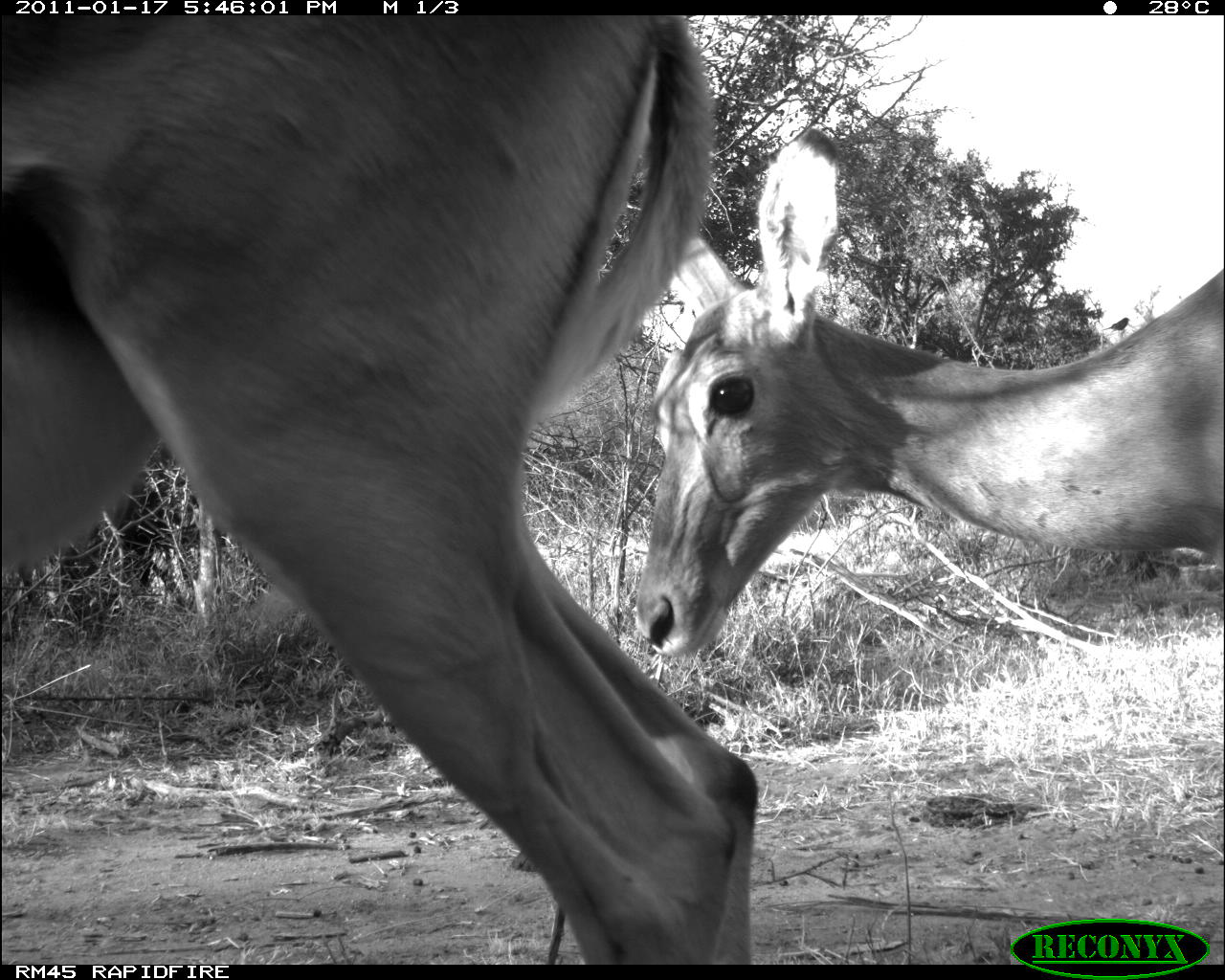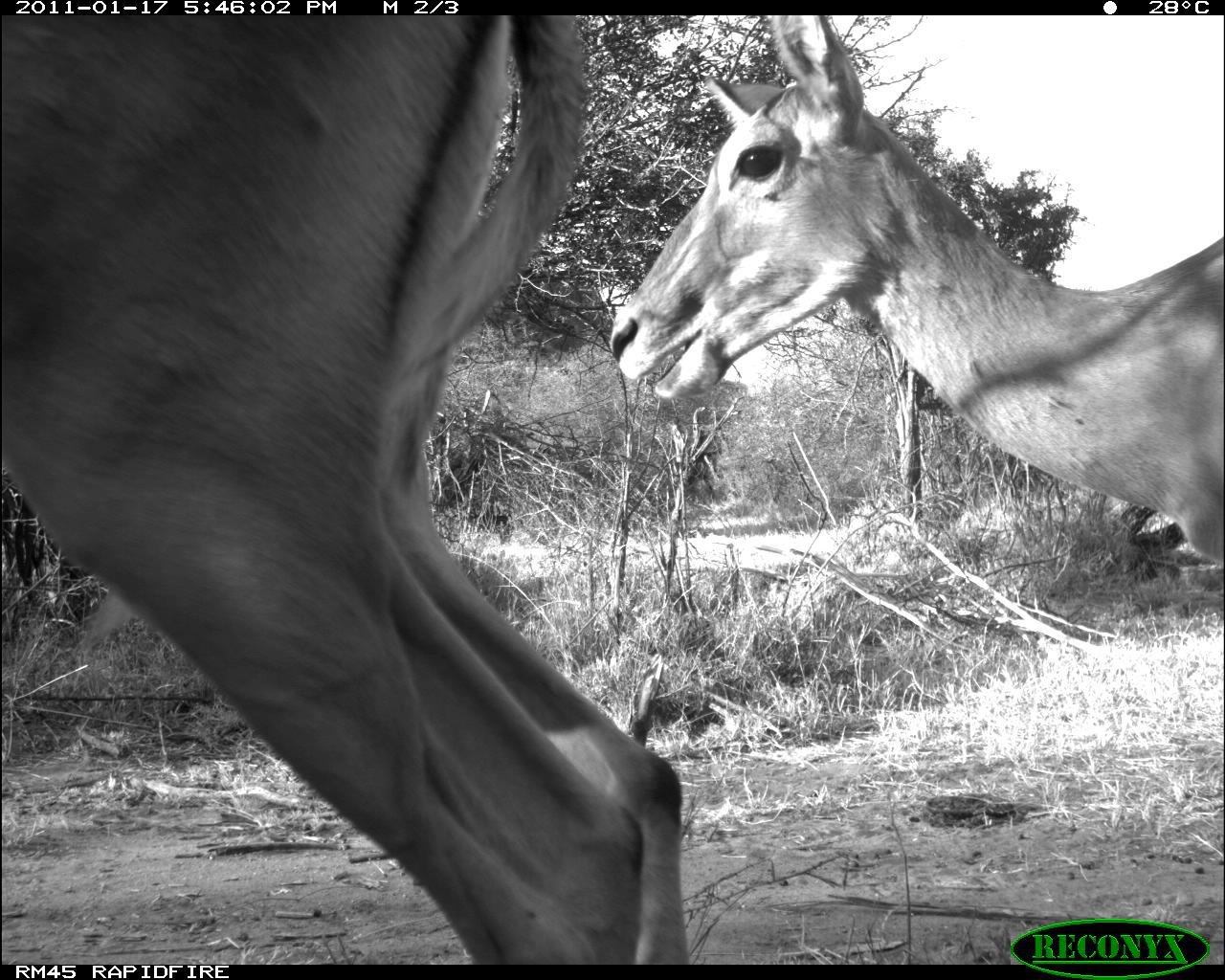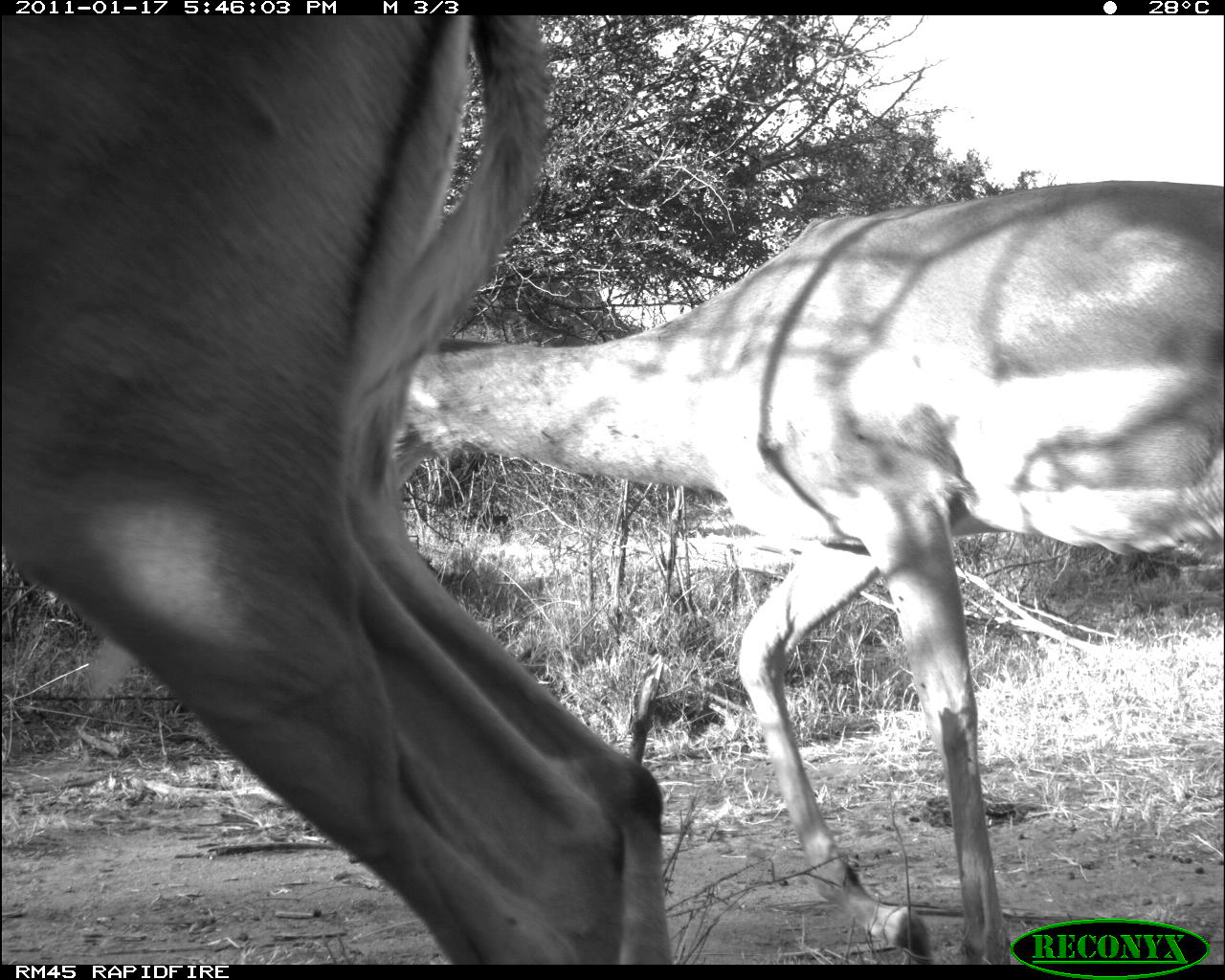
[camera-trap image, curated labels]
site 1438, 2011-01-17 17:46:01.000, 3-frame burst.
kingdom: Animalia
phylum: Chordata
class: Mammalia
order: Artiodactyla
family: Bovidae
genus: Aepyceros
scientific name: Aepyceros melampus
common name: impala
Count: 2.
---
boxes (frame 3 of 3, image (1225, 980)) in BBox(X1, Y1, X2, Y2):
aepyceros melampus: BBox(384, 175, 1225, 964); BBox(0, 12, 674, 965)